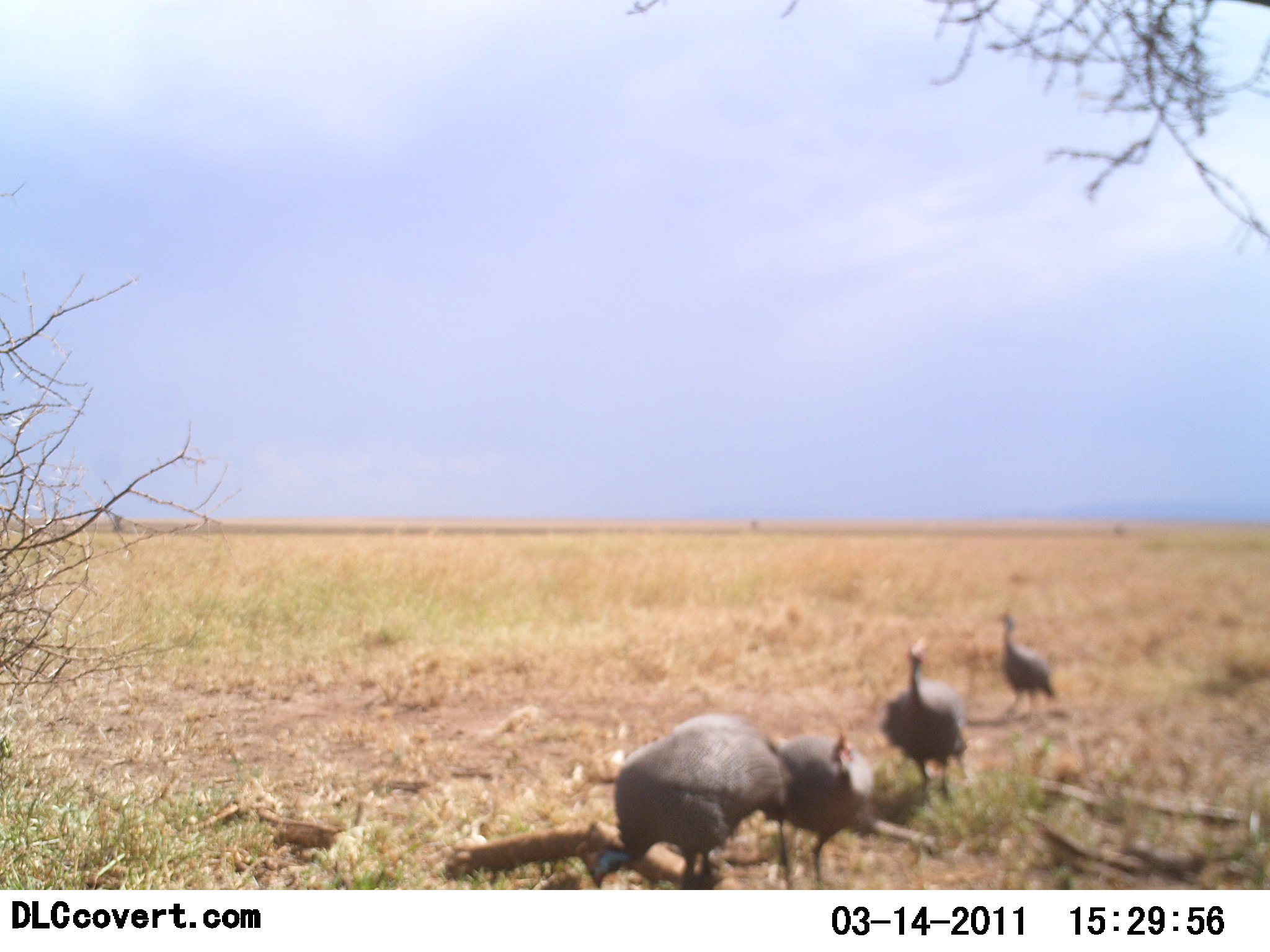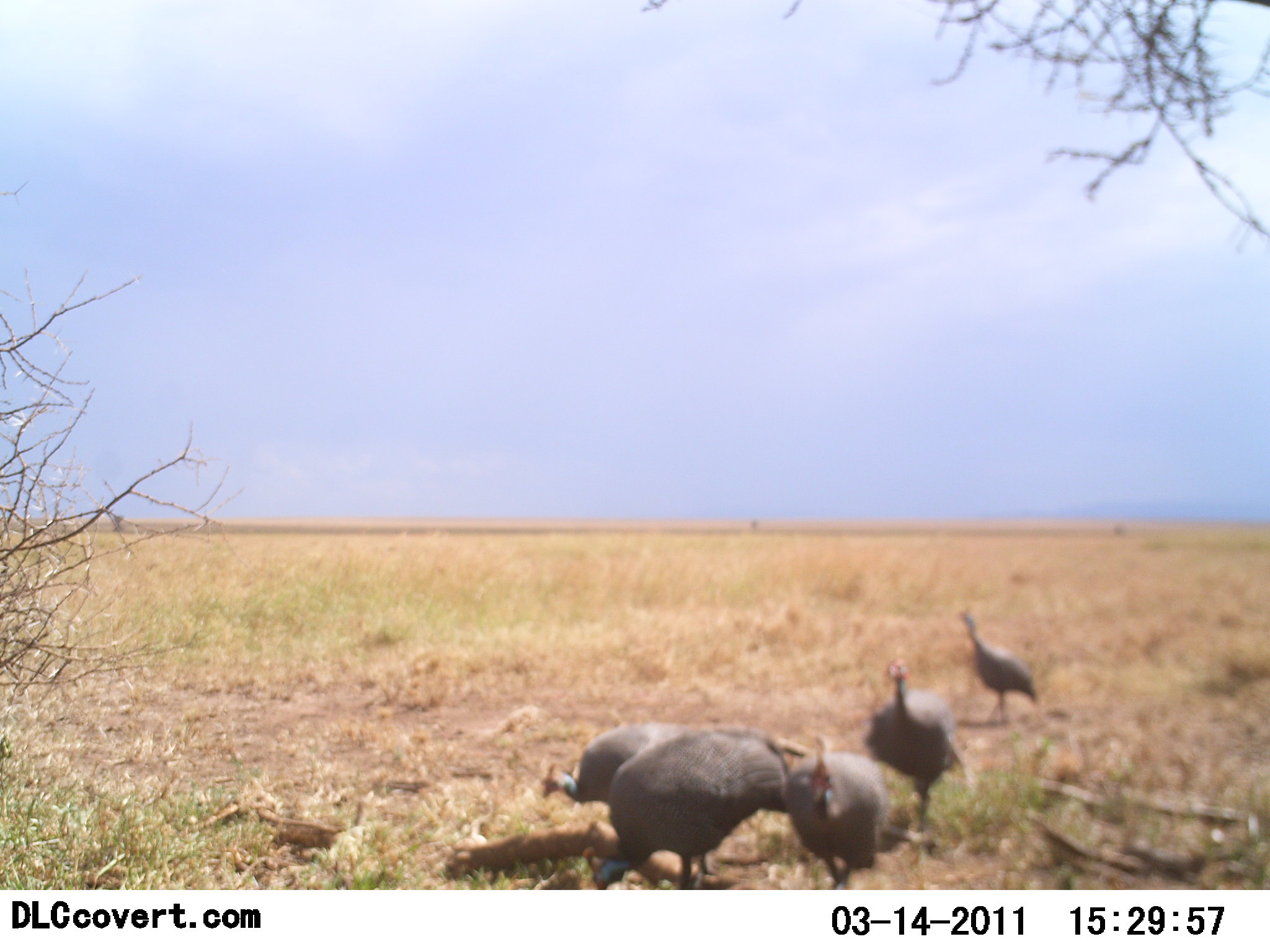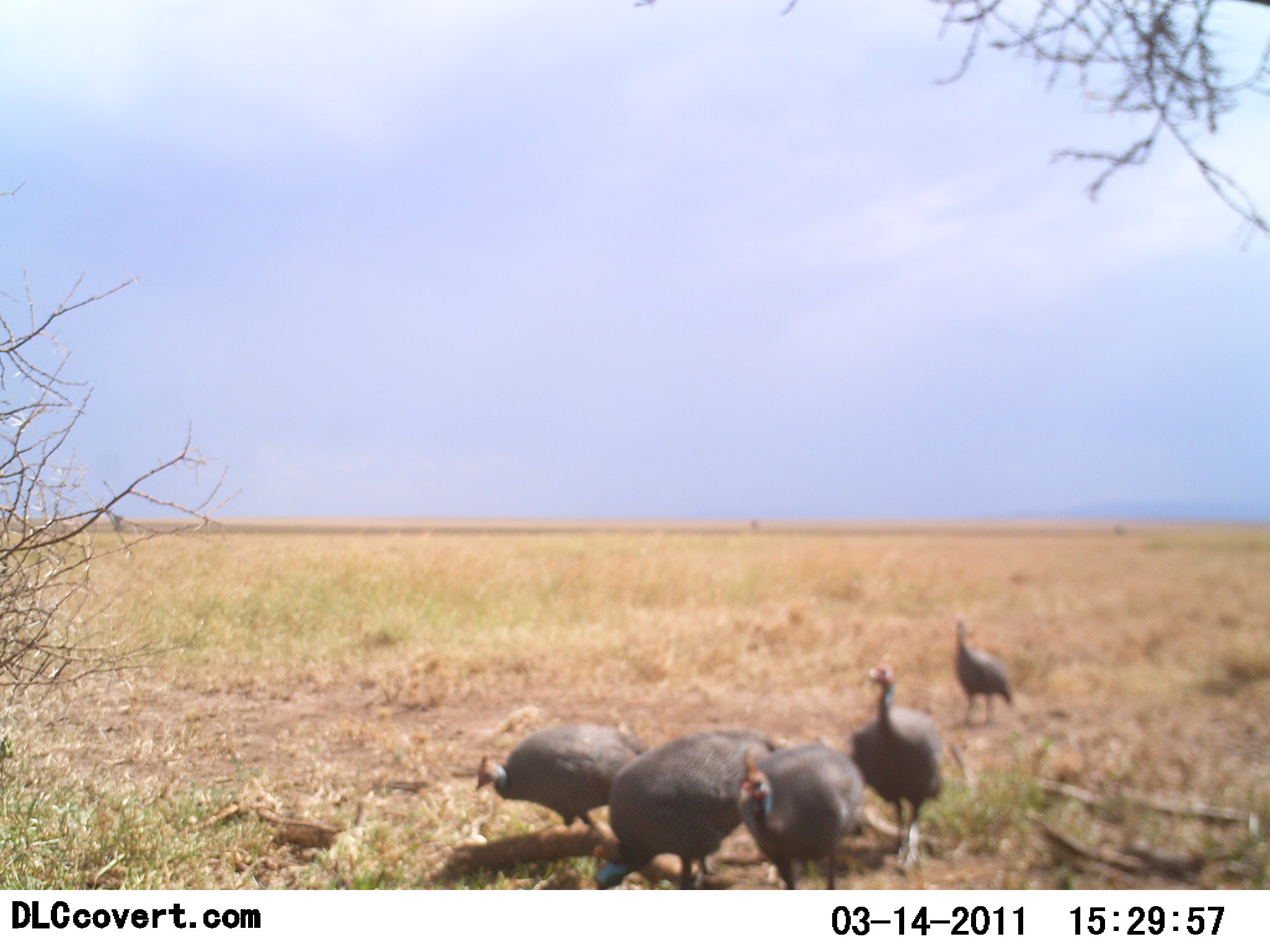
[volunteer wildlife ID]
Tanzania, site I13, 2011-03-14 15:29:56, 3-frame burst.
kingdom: Animalia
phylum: Chordata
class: Aves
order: Galliformes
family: Numididae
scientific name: Numididae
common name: guinea fowl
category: guineafowl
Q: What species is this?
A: Guineafowl (guinea fowl) (Numididae).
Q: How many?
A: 5.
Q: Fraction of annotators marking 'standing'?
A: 9%.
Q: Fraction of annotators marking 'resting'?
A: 0%.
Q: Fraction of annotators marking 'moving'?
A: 100%.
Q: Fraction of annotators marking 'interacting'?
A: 0%.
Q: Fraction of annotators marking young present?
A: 0%.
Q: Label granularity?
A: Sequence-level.